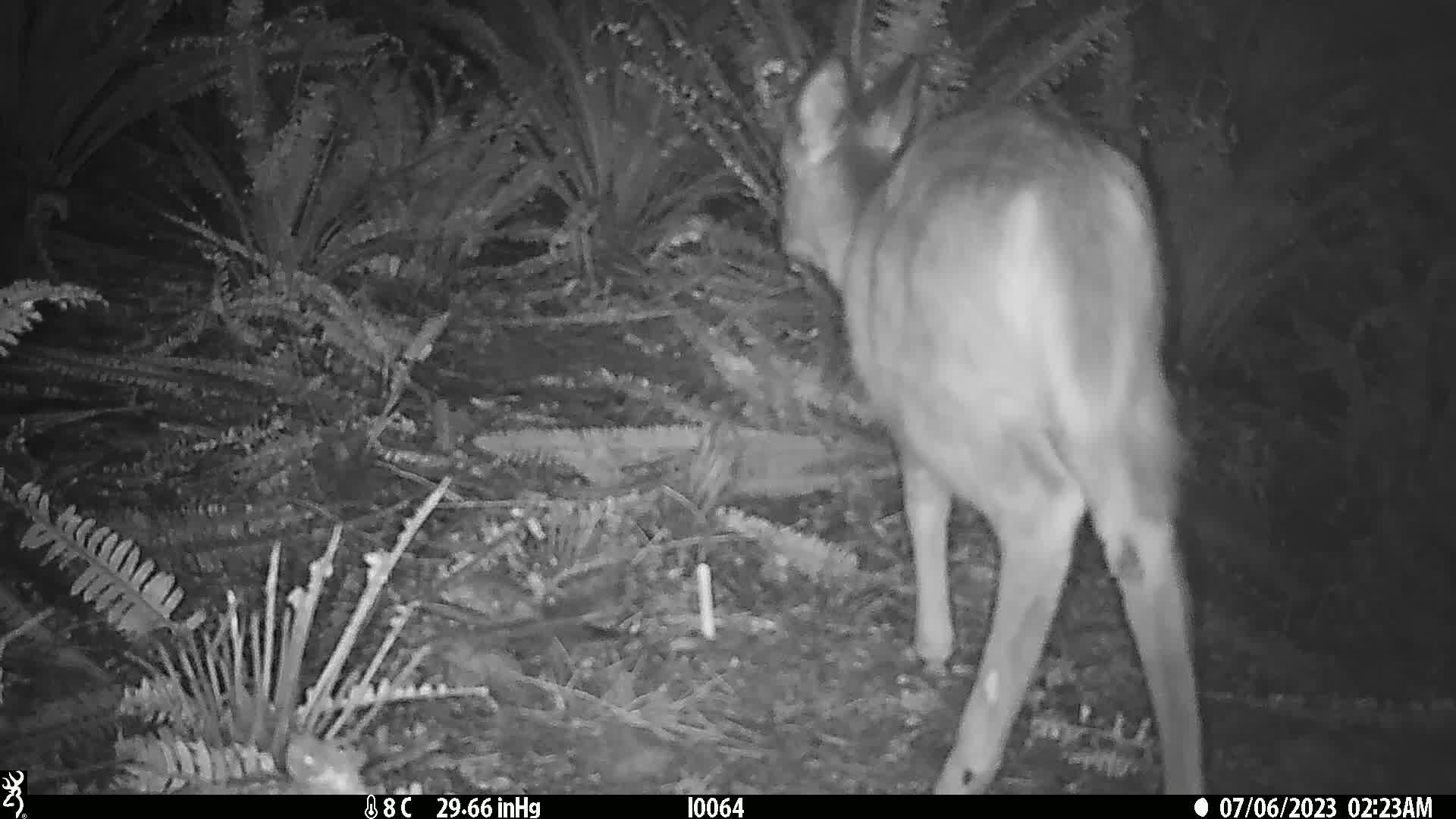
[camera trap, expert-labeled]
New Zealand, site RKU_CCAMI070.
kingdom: Animalia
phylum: Chordata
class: Mammalia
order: Artiodactyla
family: Cervidae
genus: Odocoileus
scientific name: Odocoileus virginianus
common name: white-tailed deer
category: white tailed deer